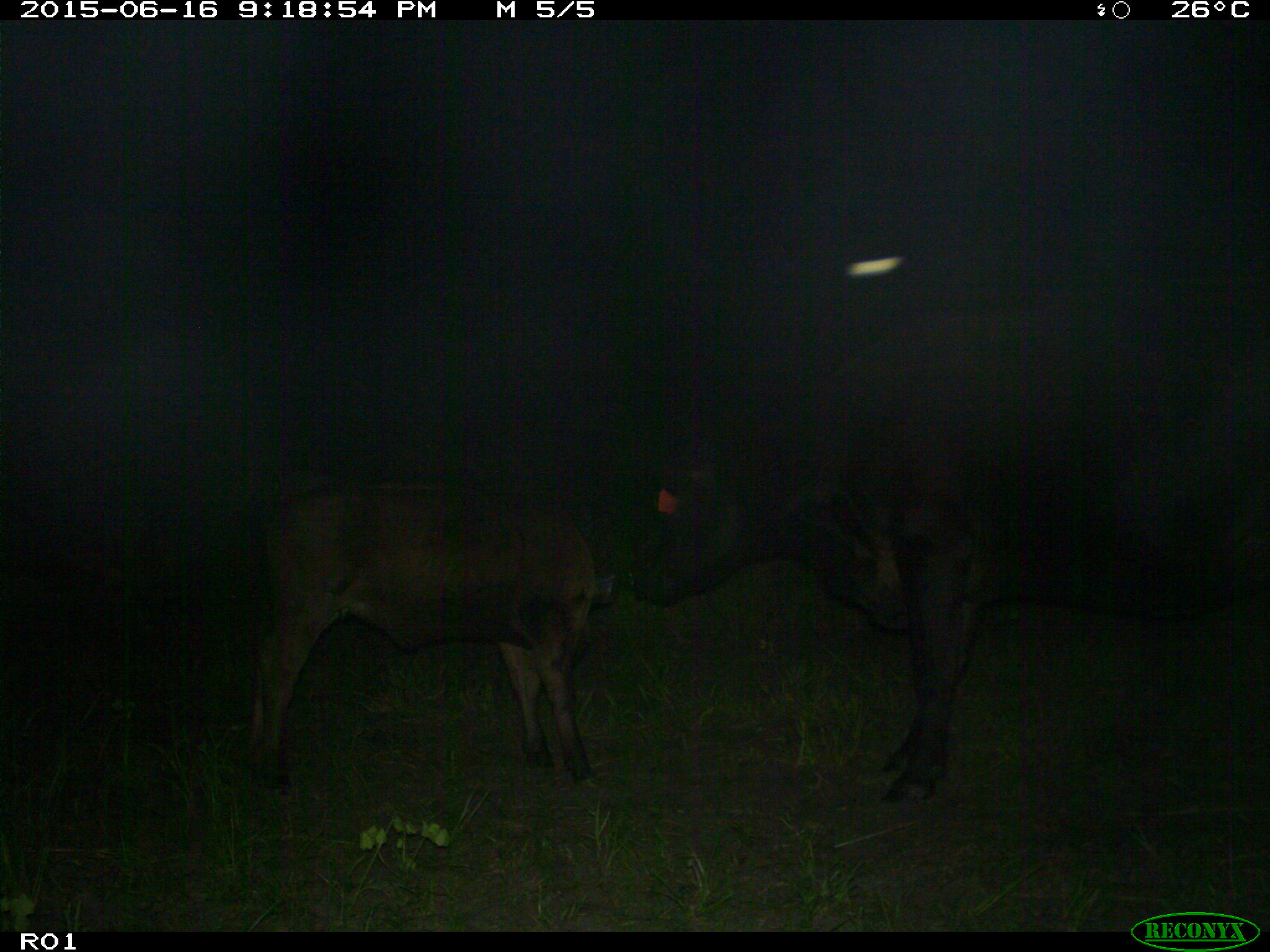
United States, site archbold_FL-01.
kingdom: Animalia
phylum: Chordata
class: Mammalia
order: Artiodactyla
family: Bovidae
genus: Bos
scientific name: Bos taurus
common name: domestic cow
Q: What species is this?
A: Bos taurus (domestic cow).